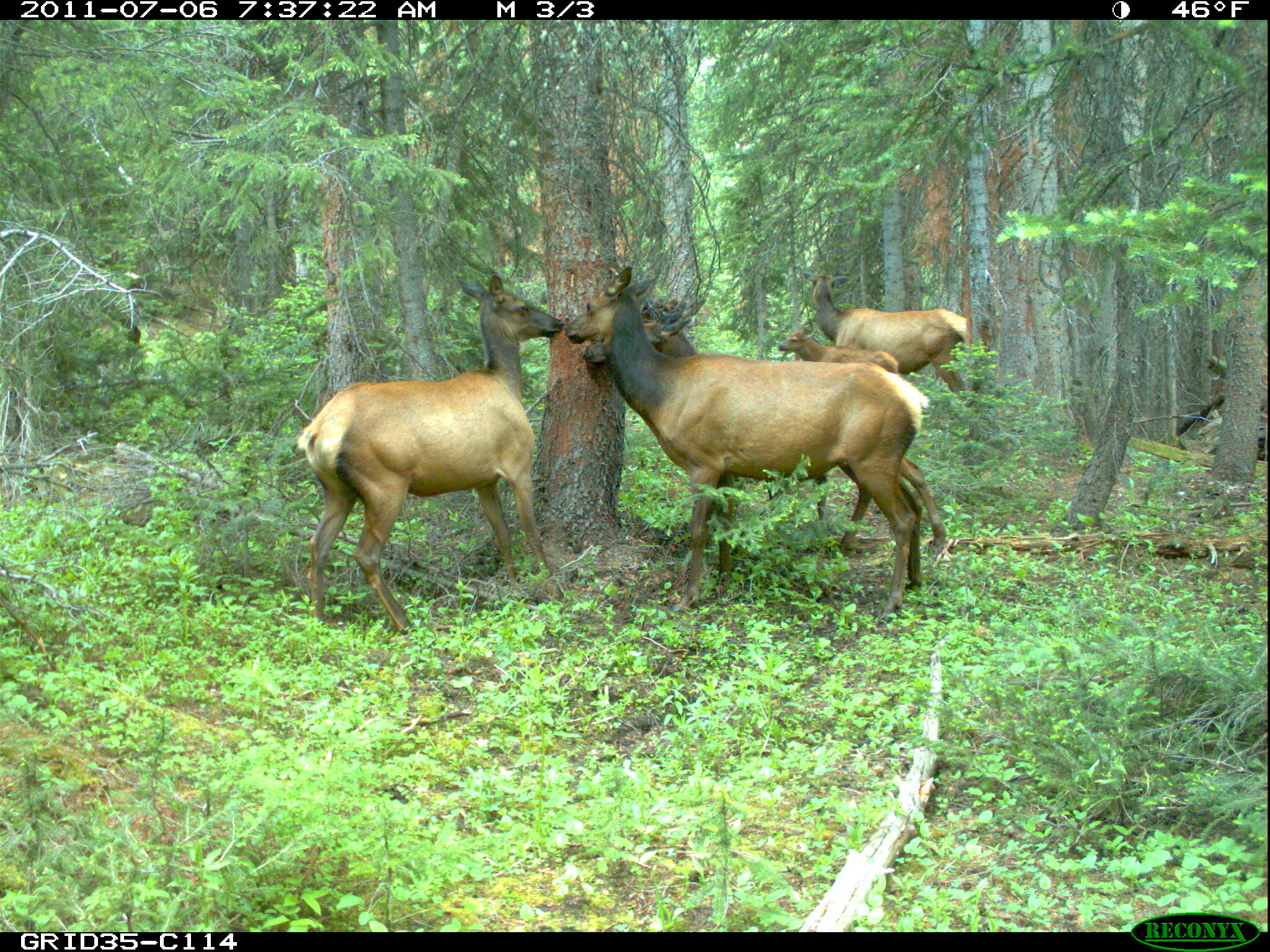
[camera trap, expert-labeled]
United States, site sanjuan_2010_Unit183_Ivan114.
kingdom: Animalia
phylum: Chordata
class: Mammalia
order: Artiodactyla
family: Cervidae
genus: Cervus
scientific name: Cervus elaphus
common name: red deer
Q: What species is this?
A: Cervus elaphus (red deer).